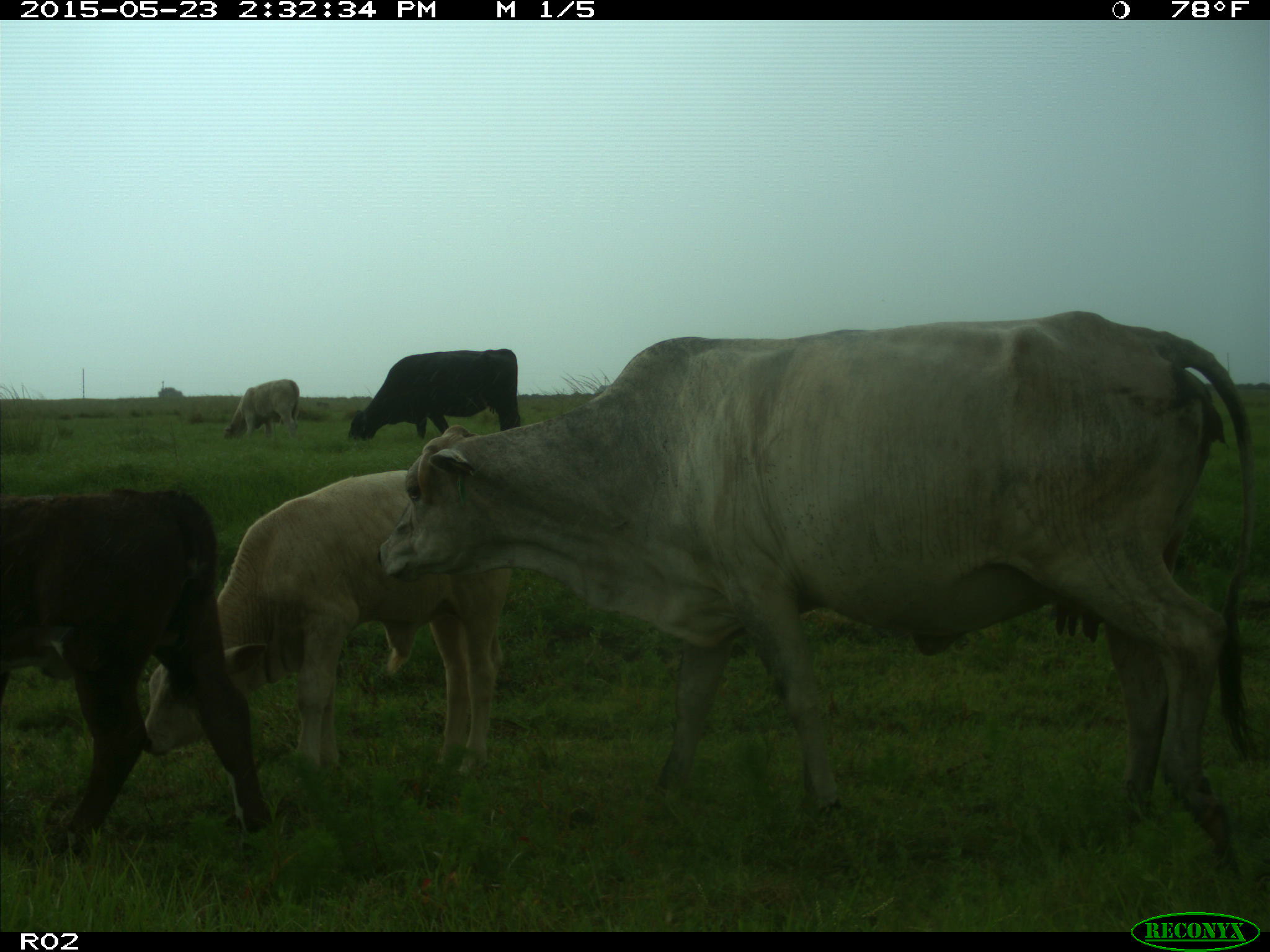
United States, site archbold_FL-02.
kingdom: Animalia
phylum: Chordata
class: Mammalia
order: Artiodactyla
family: Bovidae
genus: Bos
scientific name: Bos taurus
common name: domestic cow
Bos taurus (domestic cow).